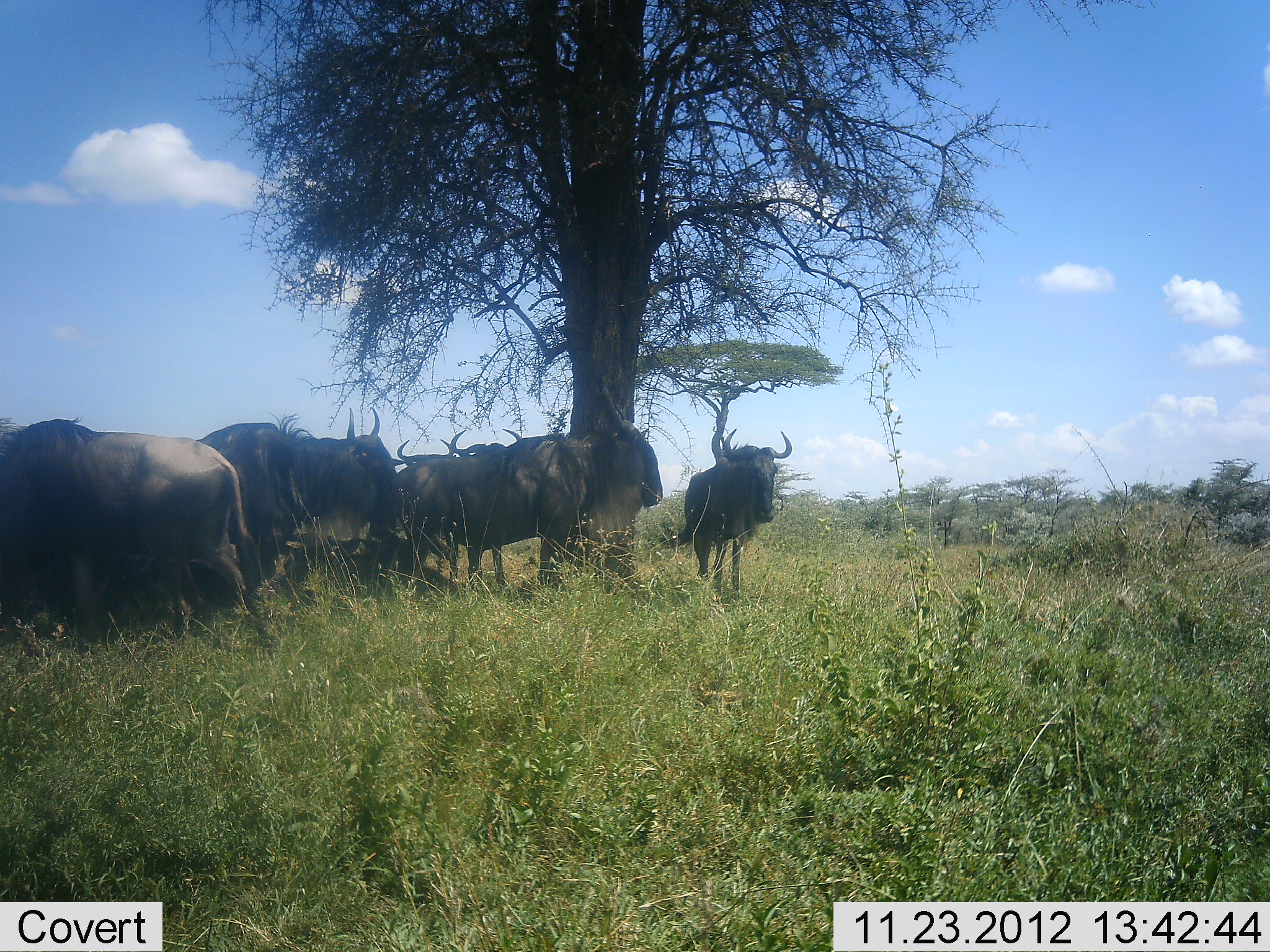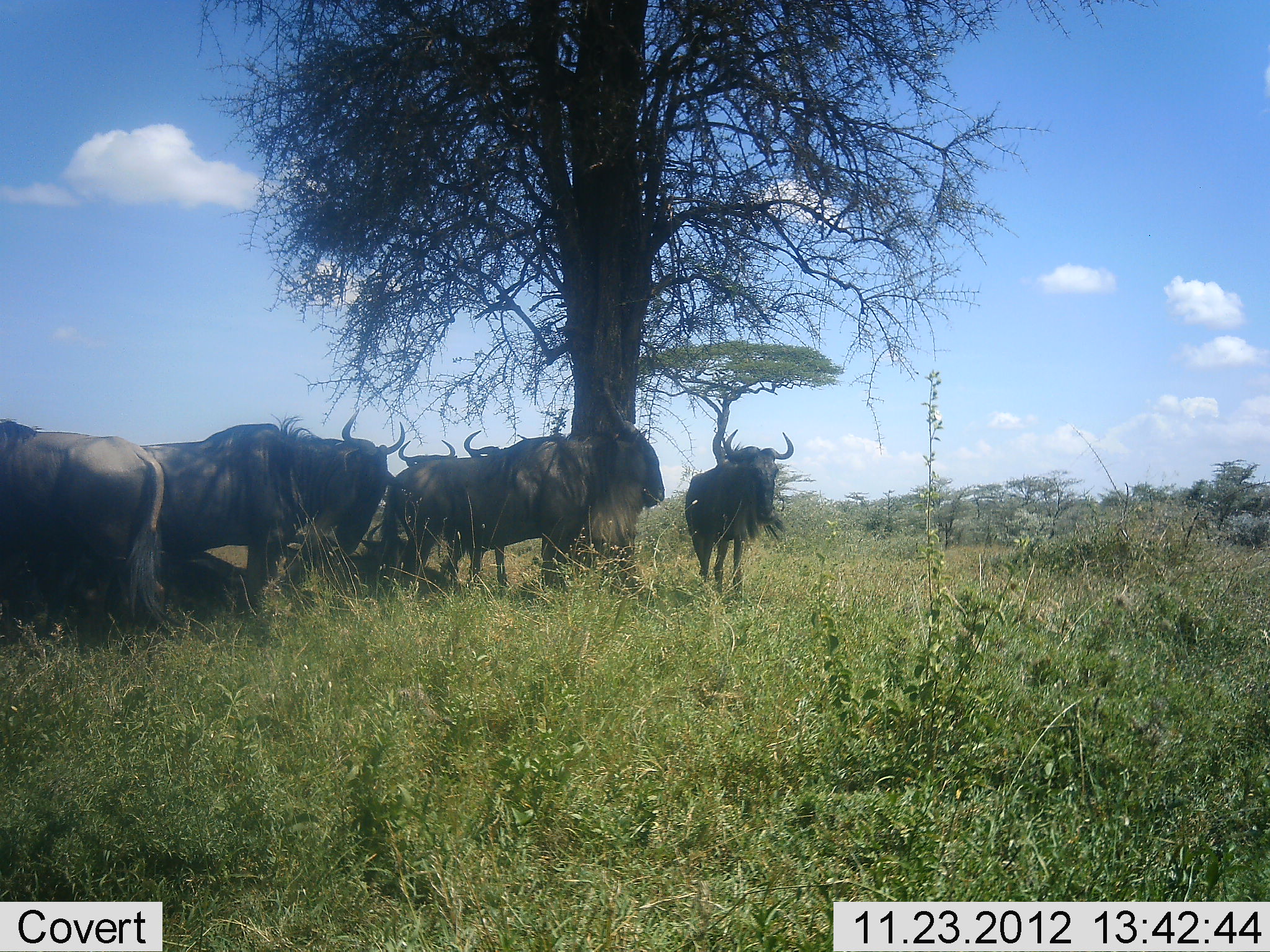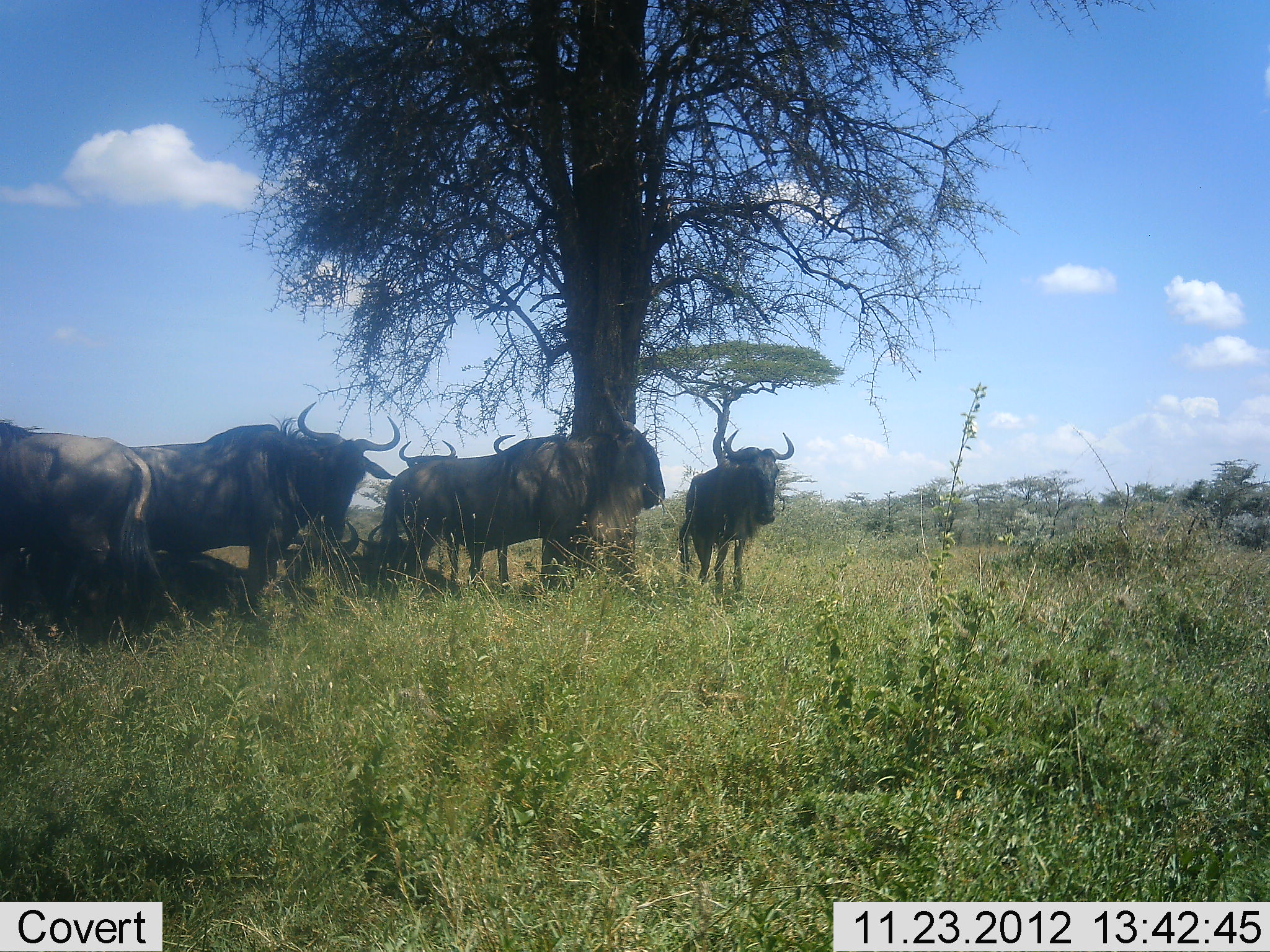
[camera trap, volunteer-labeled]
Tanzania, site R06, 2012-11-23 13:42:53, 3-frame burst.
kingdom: Animalia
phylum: Chordata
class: Mammalia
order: Artiodactyla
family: Bovidae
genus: Connochaetes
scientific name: Connochaetes taurinus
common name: blue wildebeest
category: wildebeest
Wildebeest (blue wildebeest) (Connochaetes taurinus), count 8. Behavior (volunteer vote fractions): standing 90%, resting 20%, moving 0%, interacting 0%. Young present (vote fraction): 0%. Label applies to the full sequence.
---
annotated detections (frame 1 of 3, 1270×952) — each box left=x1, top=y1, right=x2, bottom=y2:
animal: left=0, top=416, right=271, bottom=659; left=384, top=388, right=664, bottom=595; left=194, top=406, right=405, bottom=609; left=667, top=428, right=793, bottom=606; left=397, top=440, right=461, bottom=600; left=451, top=427, right=523, bottom=456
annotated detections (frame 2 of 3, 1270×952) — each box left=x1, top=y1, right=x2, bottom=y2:
animal: left=384, top=388, right=664, bottom=595; left=139, top=416, right=405, bottom=621; left=0, top=417, right=167, bottom=659; left=667, top=428, right=793, bottom=595; left=451, top=427, right=529, bottom=591; left=395, top=440, right=461, bottom=600; left=329, top=520, right=451, bottom=597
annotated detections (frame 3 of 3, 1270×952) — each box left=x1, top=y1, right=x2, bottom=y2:
animal: left=127, top=400, right=401, bottom=621; left=384, top=388, right=664, bottom=595; left=0, top=424, right=185, bottom=659; left=667, top=428, right=794, bottom=609; left=455, top=434, right=534, bottom=598; left=396, top=439, right=461, bottom=599; left=356, top=524, right=455, bottom=593; left=318, top=518, right=373, bottom=591